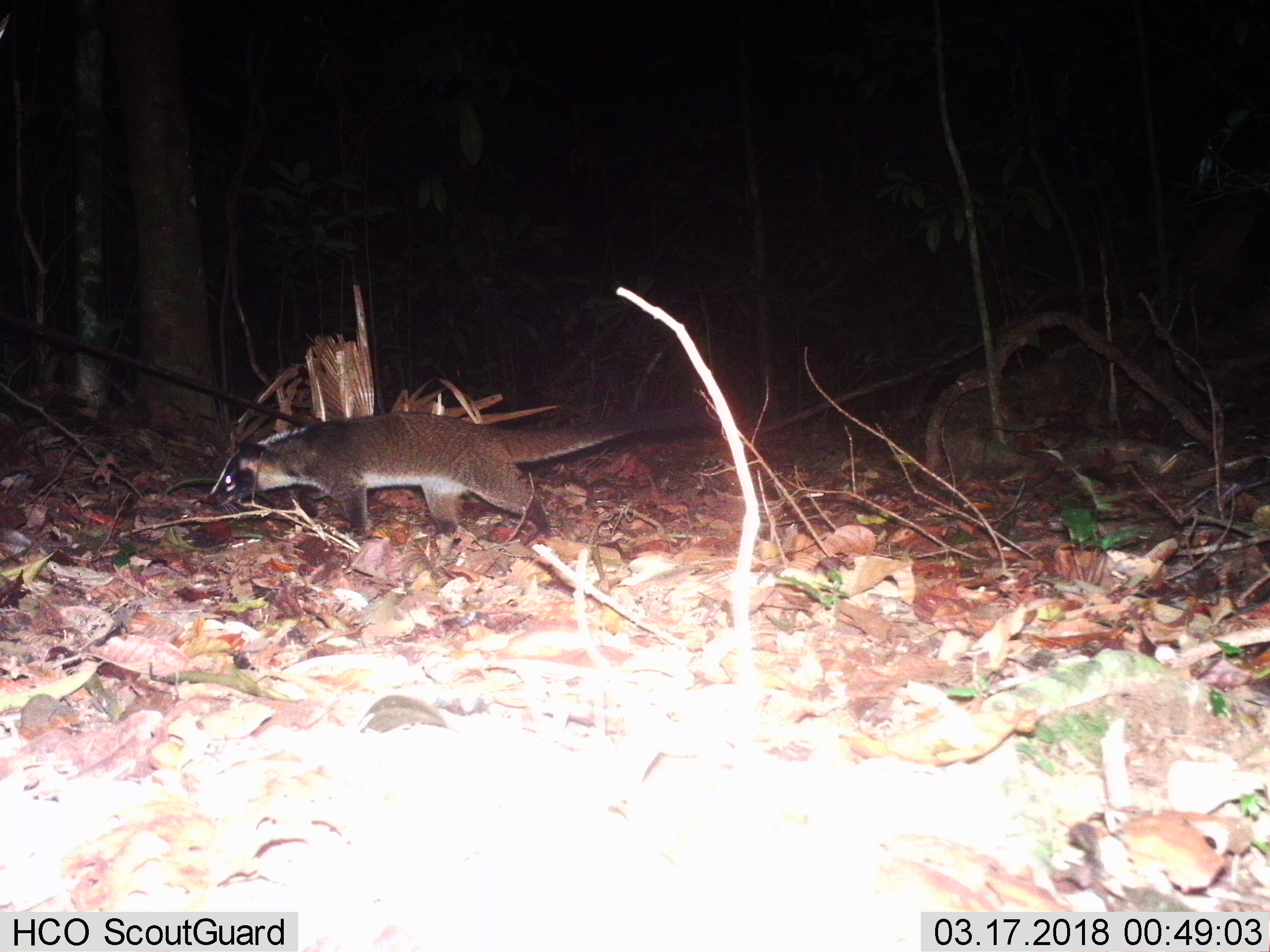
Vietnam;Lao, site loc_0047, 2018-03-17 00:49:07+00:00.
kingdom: Animalia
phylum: Chordata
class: Mammalia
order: Carnivora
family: Viverridae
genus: Paguma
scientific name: Paguma larvata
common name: masked palm civet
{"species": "masked palm civet (Paguma larvata)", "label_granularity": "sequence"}